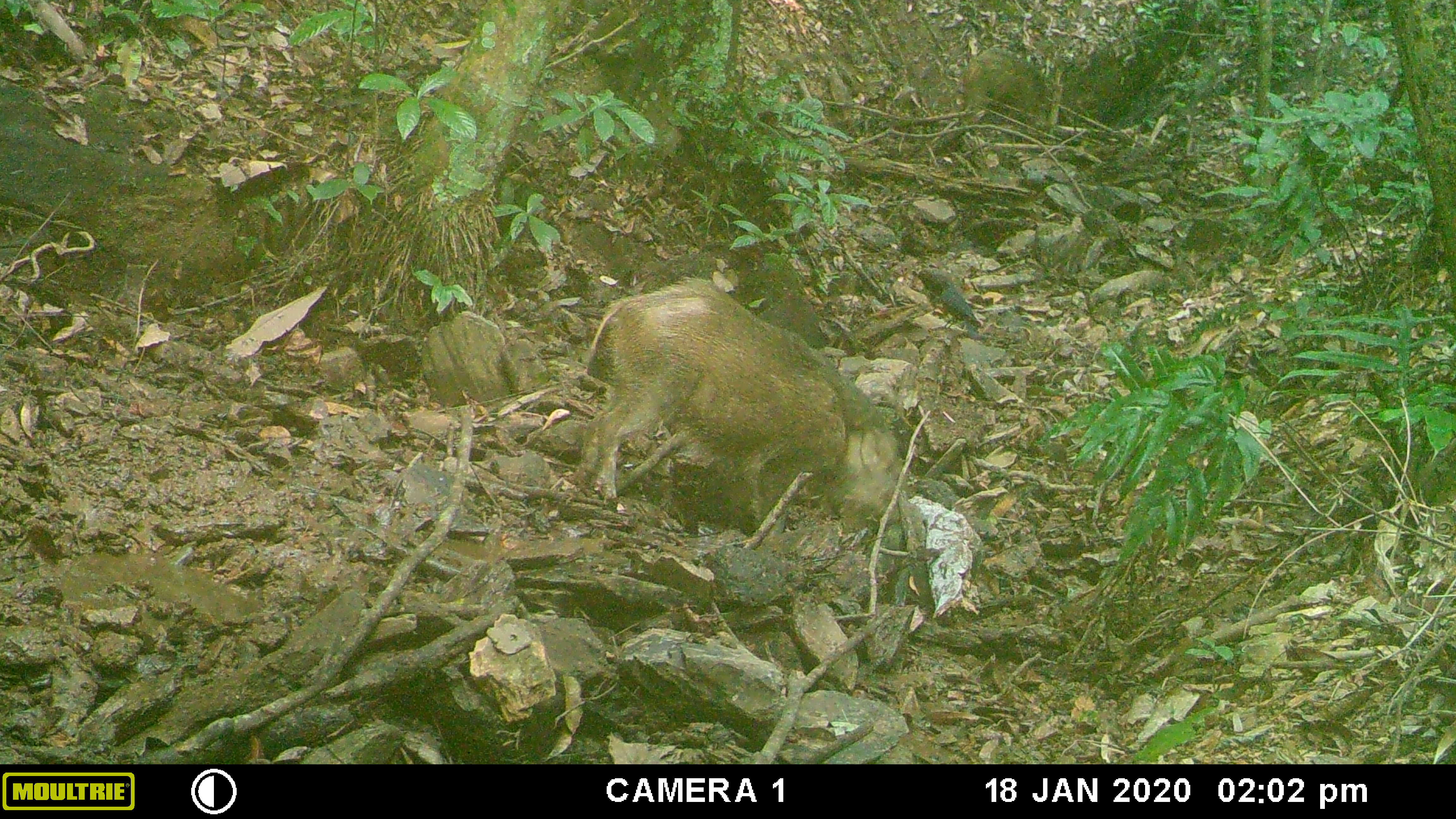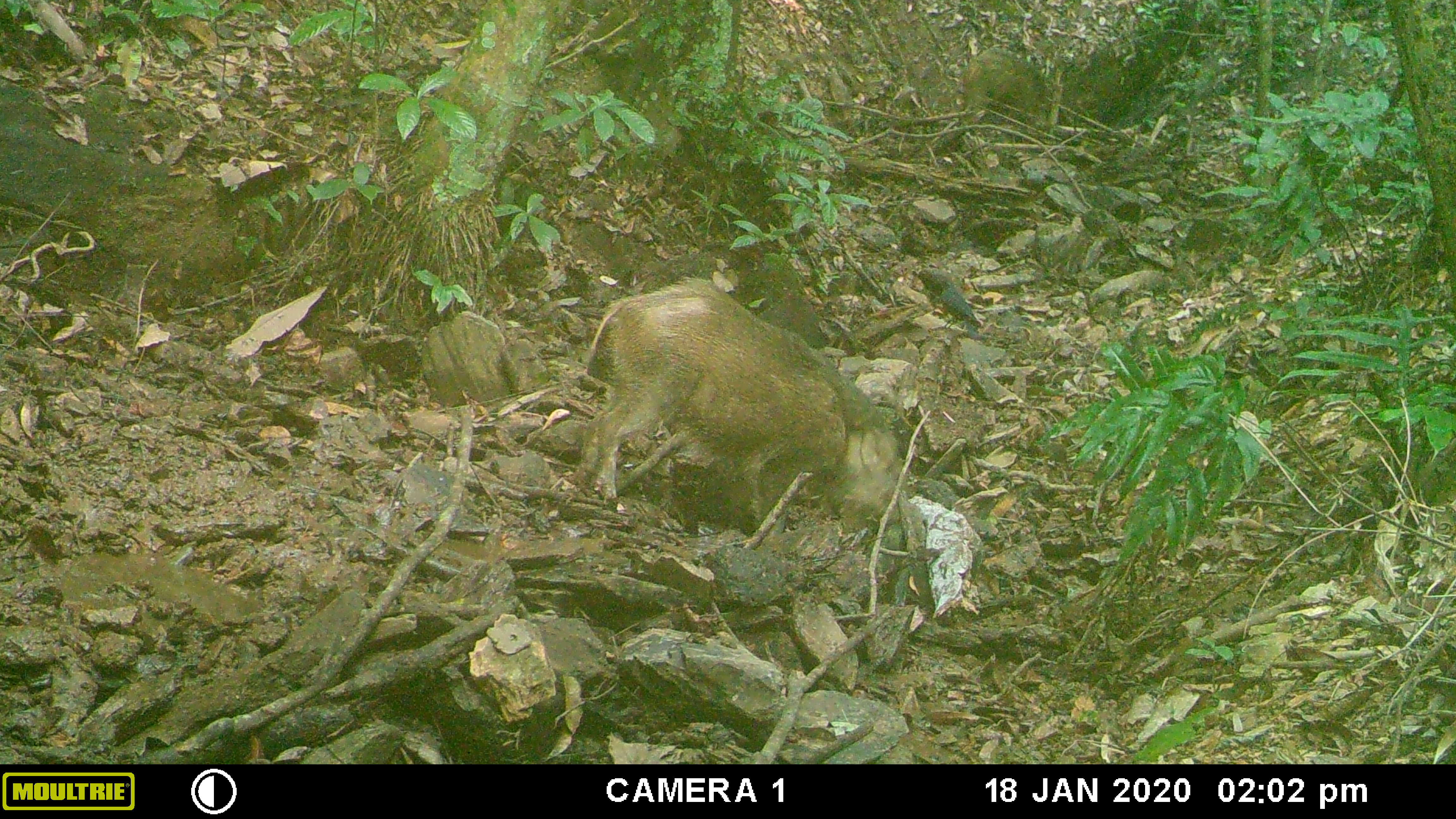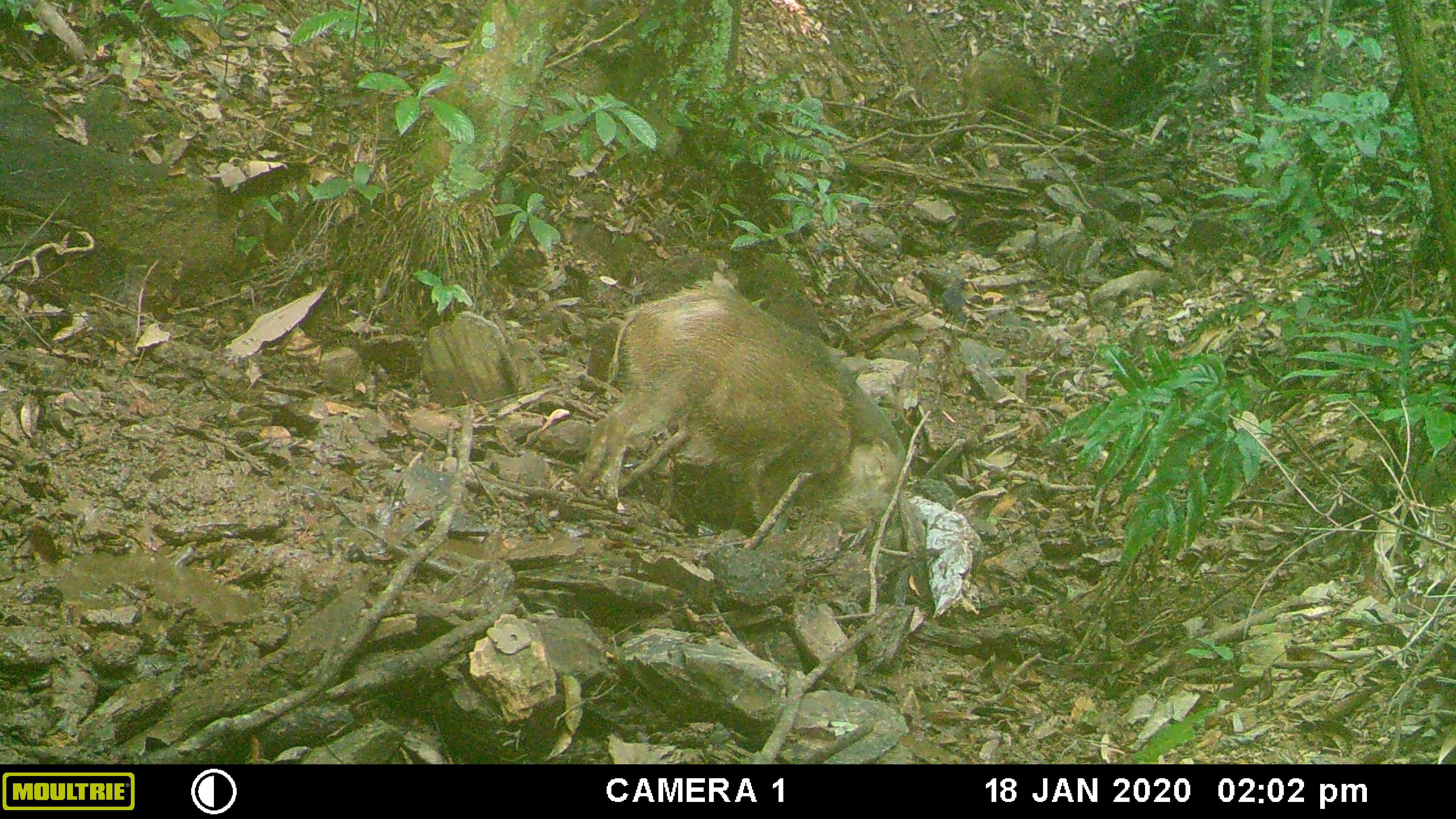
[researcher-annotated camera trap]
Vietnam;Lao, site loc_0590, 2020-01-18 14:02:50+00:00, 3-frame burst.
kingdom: Animalia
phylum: Chordata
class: Aves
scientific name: Aves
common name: bird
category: unidentified bird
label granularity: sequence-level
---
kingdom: Animalia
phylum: Chordata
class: Mammalia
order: Artiodactyla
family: Suidae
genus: Sus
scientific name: Sus scrofa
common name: eurasian wild pig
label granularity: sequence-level